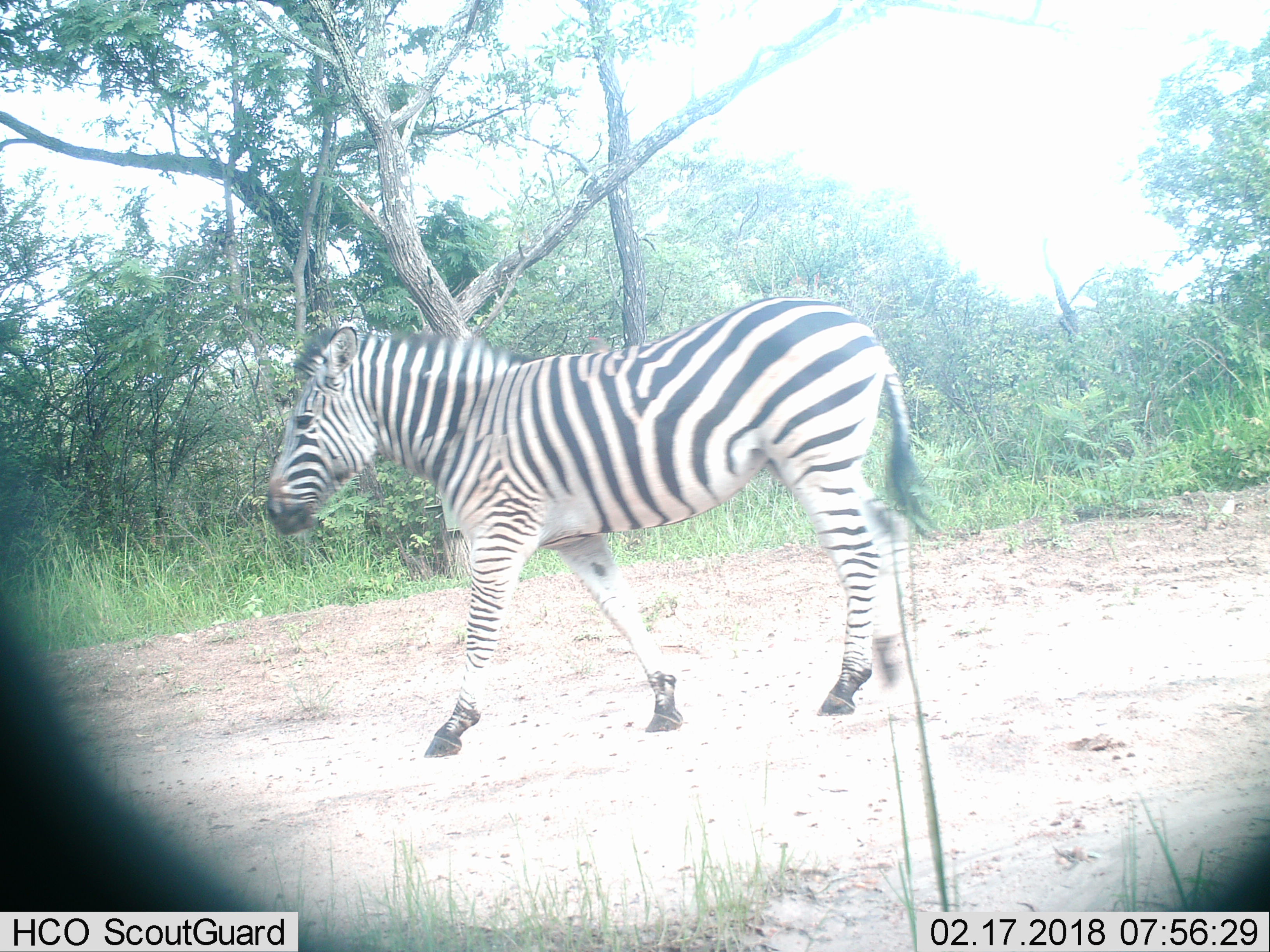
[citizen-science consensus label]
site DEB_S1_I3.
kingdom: Animalia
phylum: Chordata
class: Mammalia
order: Perissodactyla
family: Equidae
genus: Equus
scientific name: Equus quagga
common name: plains zebra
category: zebraplains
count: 1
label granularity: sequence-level